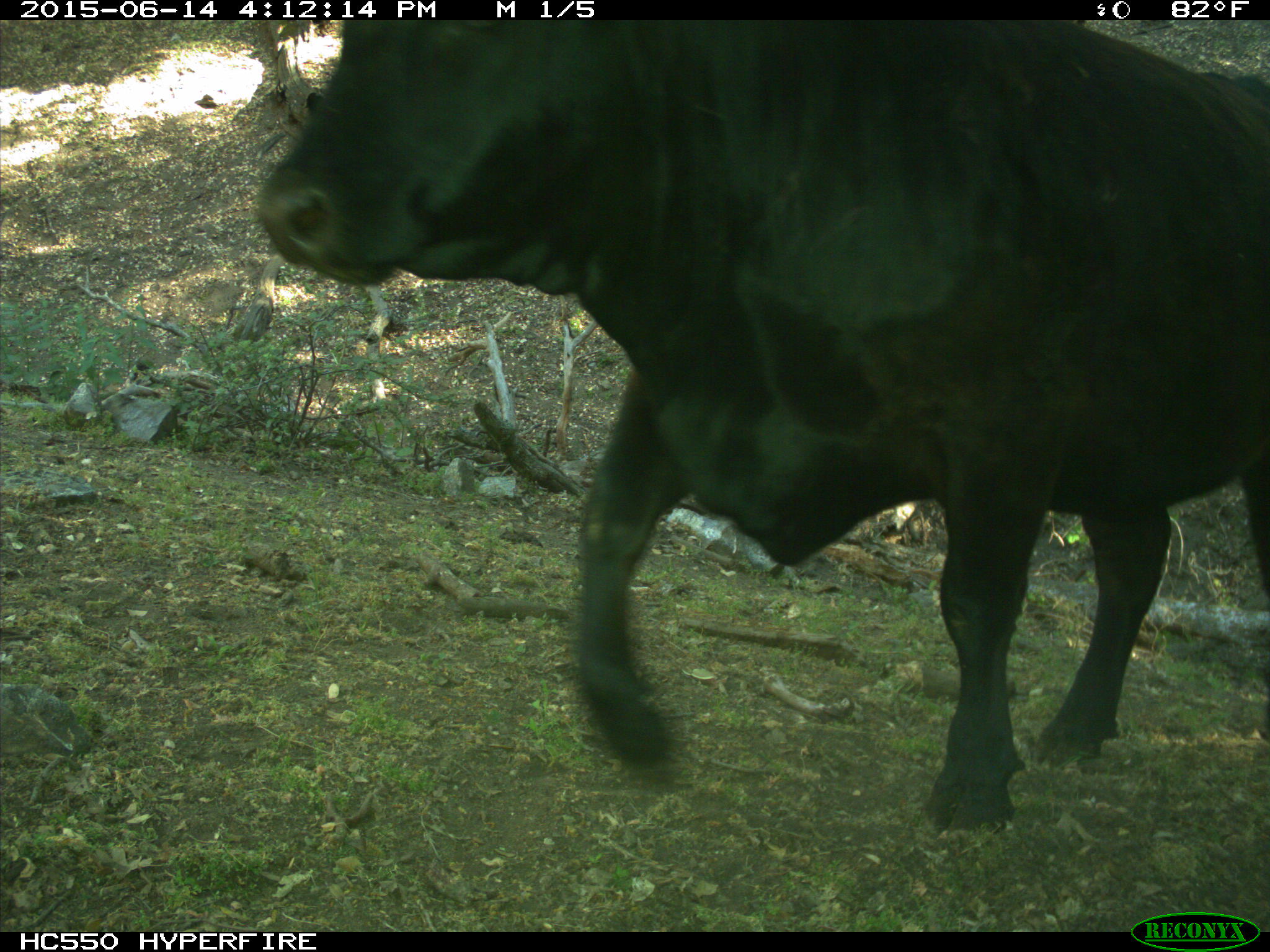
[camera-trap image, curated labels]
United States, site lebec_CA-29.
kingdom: Animalia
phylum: Chordata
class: Mammalia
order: Artiodactyla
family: Bovidae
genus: Bos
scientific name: Bos taurus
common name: domestic cow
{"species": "Bos taurus (domestic cow)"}